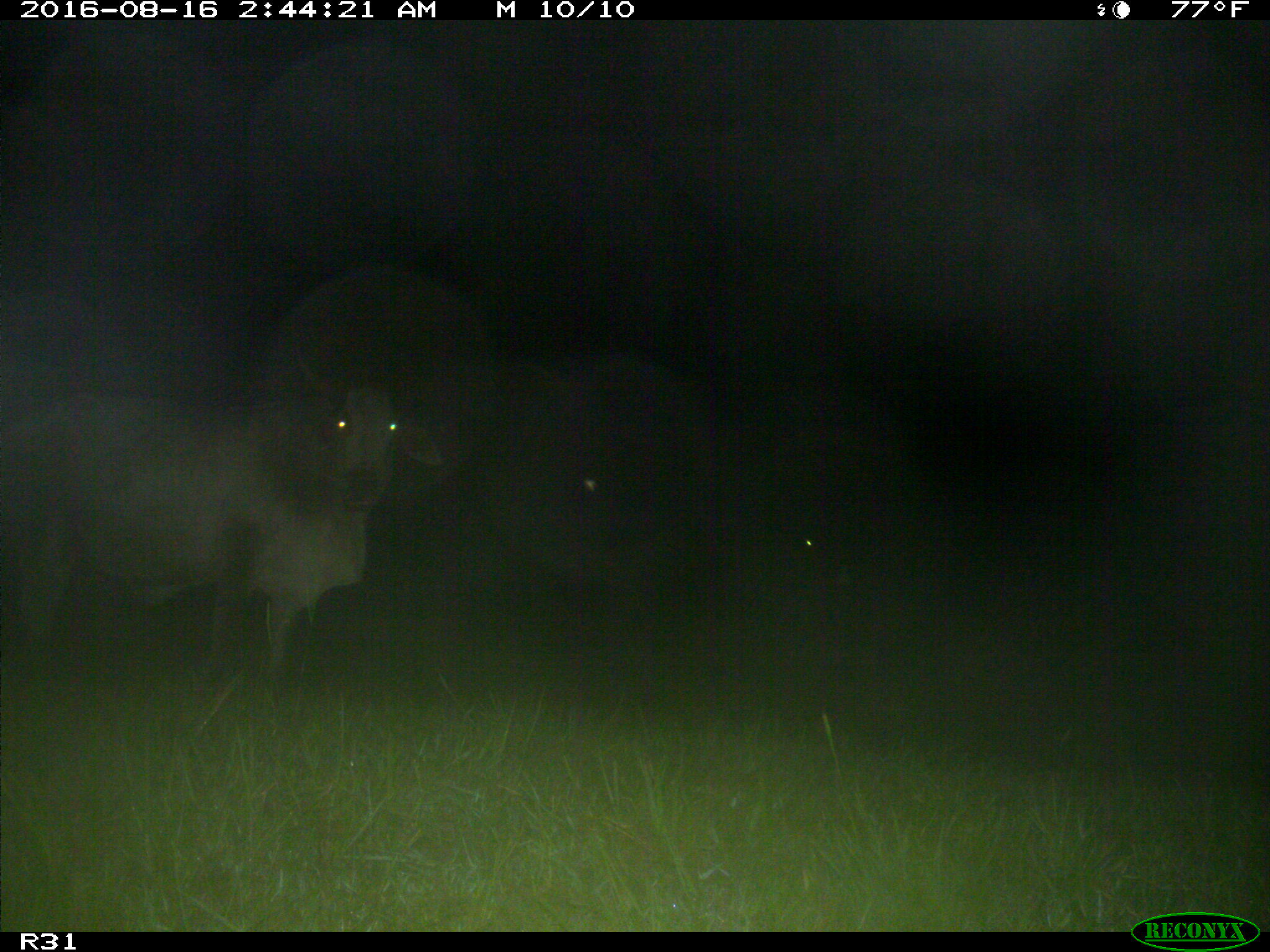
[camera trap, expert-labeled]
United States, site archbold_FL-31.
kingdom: Animalia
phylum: Chordata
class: Mammalia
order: Artiodactyla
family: Bovidae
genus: Bos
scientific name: Bos taurus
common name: domestic cow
Bos taurus (domestic cow).